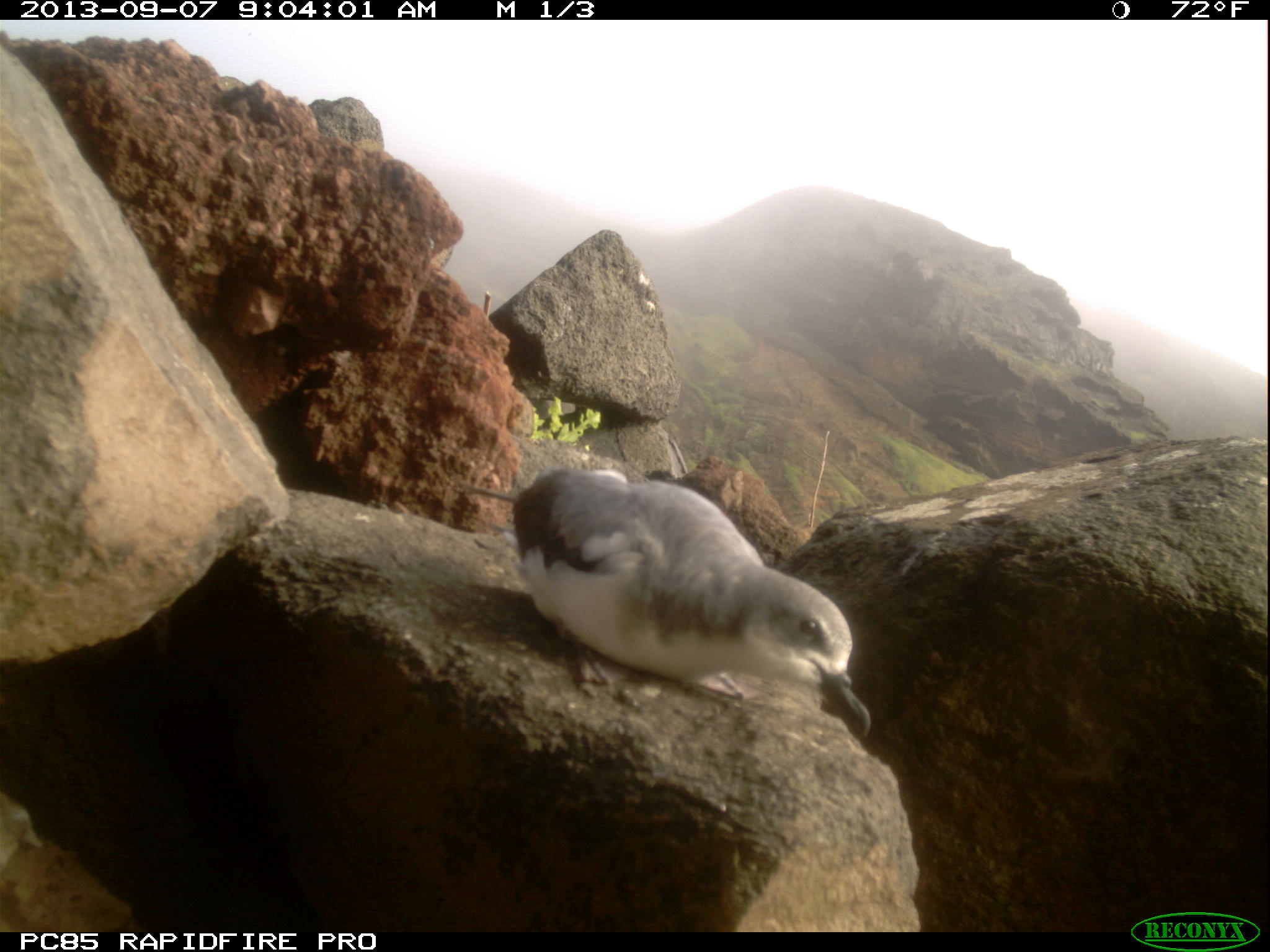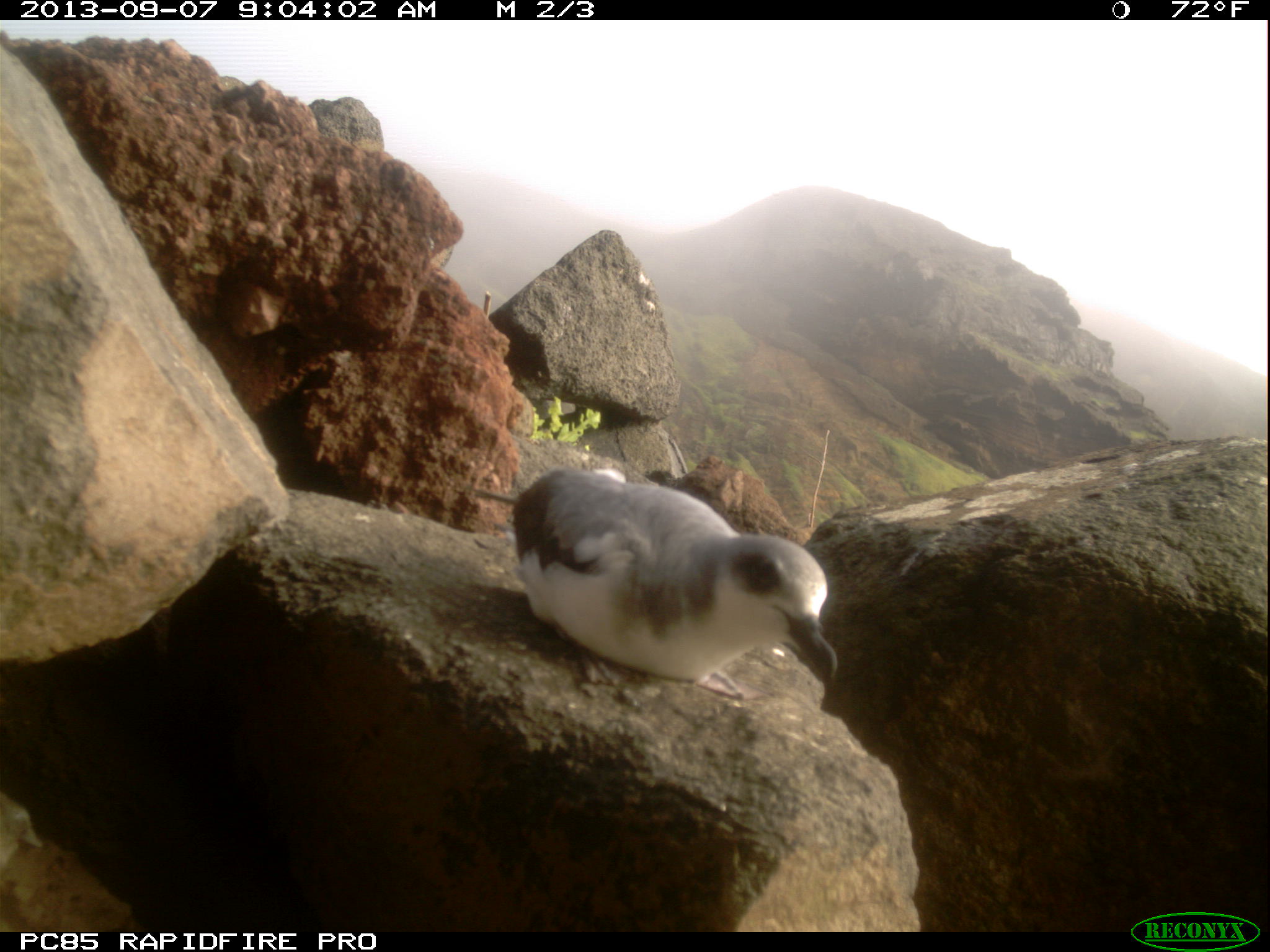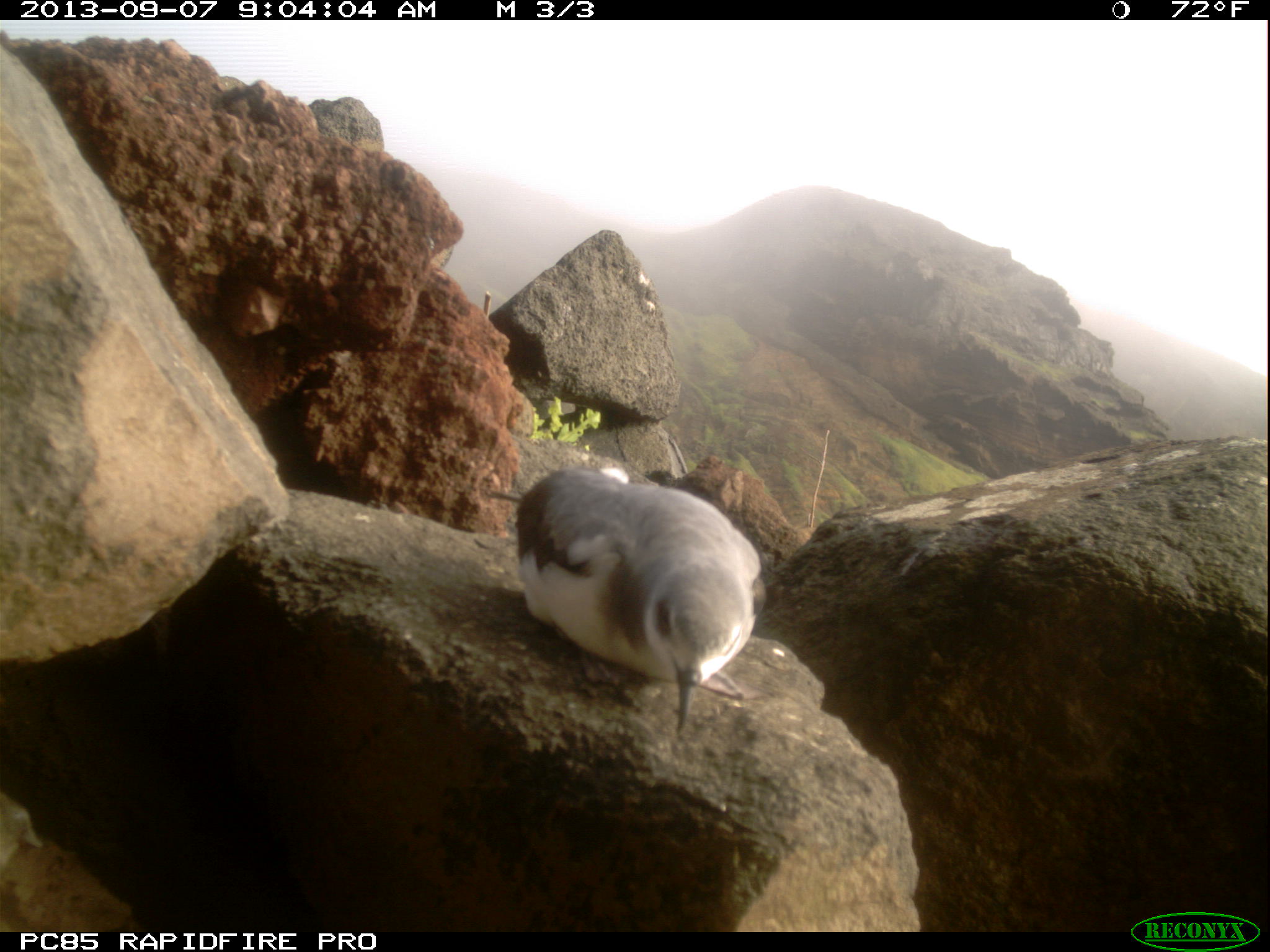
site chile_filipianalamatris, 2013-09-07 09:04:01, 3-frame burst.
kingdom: Animalia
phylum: Chordata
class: Aves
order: Procellariiformes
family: Procellariidae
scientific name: Procellariidae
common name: petrel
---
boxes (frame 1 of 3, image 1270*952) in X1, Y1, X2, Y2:
petrel: 472, 465, 884, 751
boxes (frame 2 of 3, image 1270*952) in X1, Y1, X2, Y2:
petrel: 492, 462, 843, 705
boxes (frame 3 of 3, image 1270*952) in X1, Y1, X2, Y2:
petrel: 502, 463, 765, 738